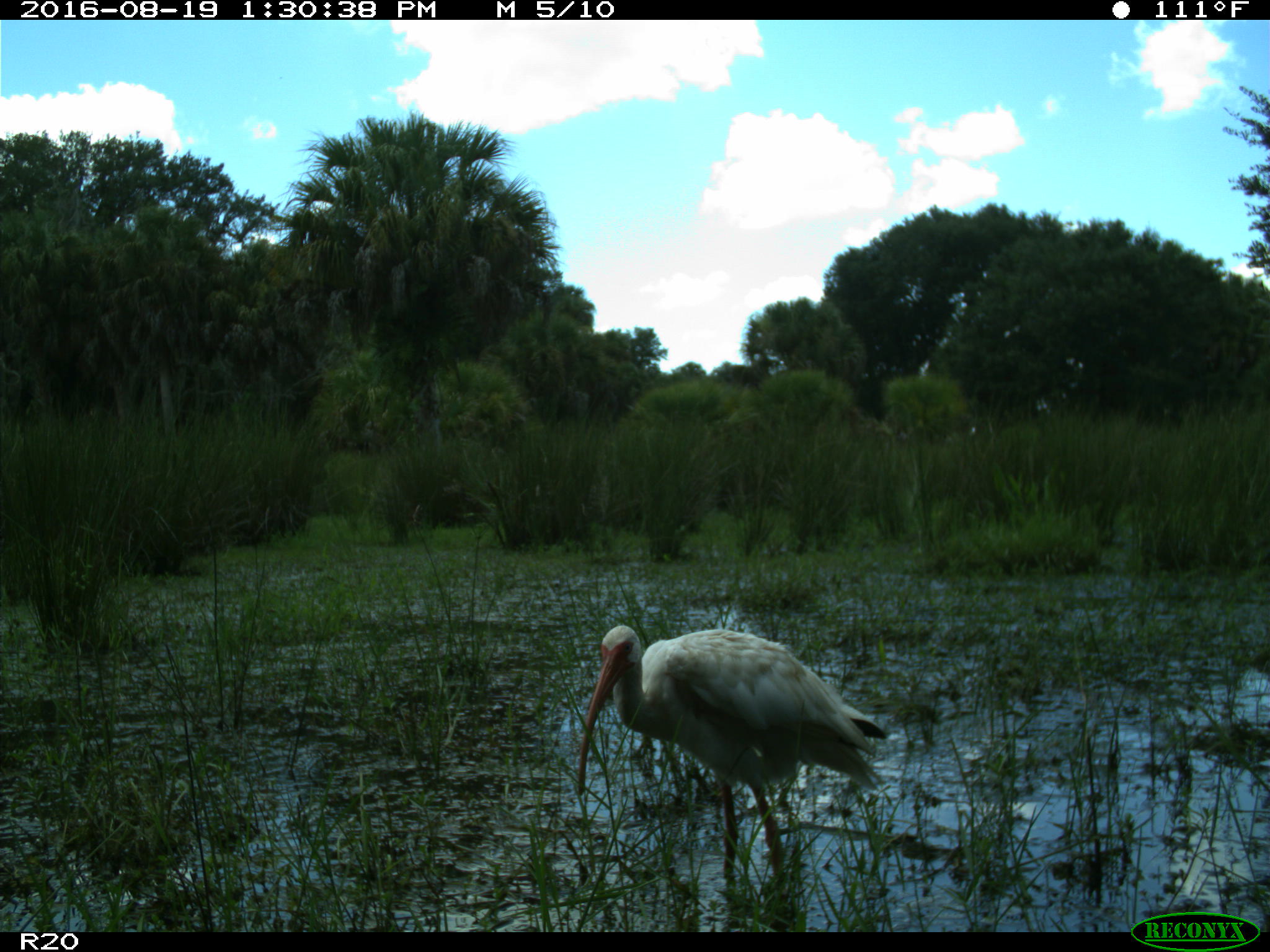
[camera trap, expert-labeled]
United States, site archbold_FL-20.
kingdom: Animalia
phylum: Chordata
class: Aves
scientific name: Aves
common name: birds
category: unidentified bird